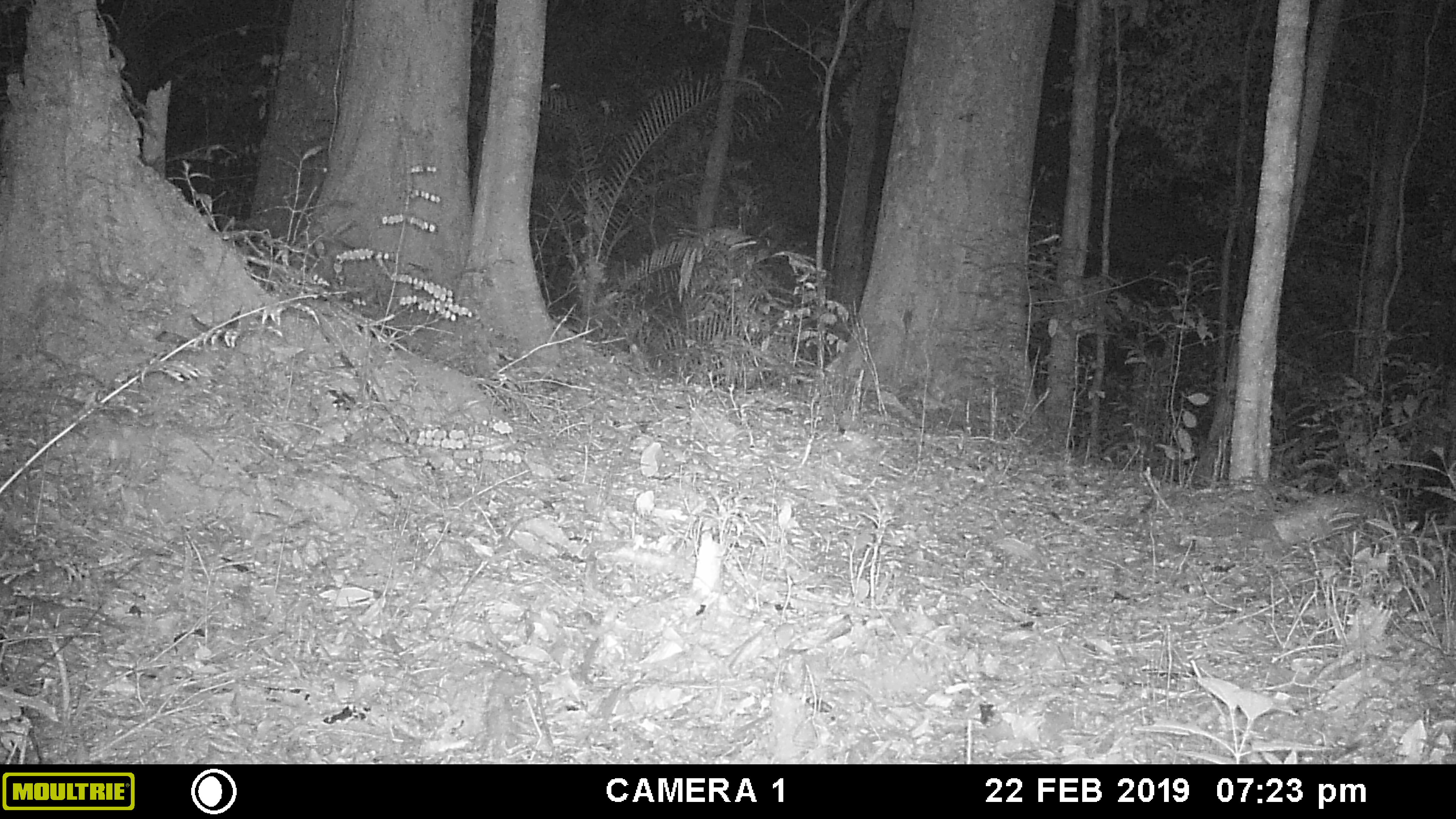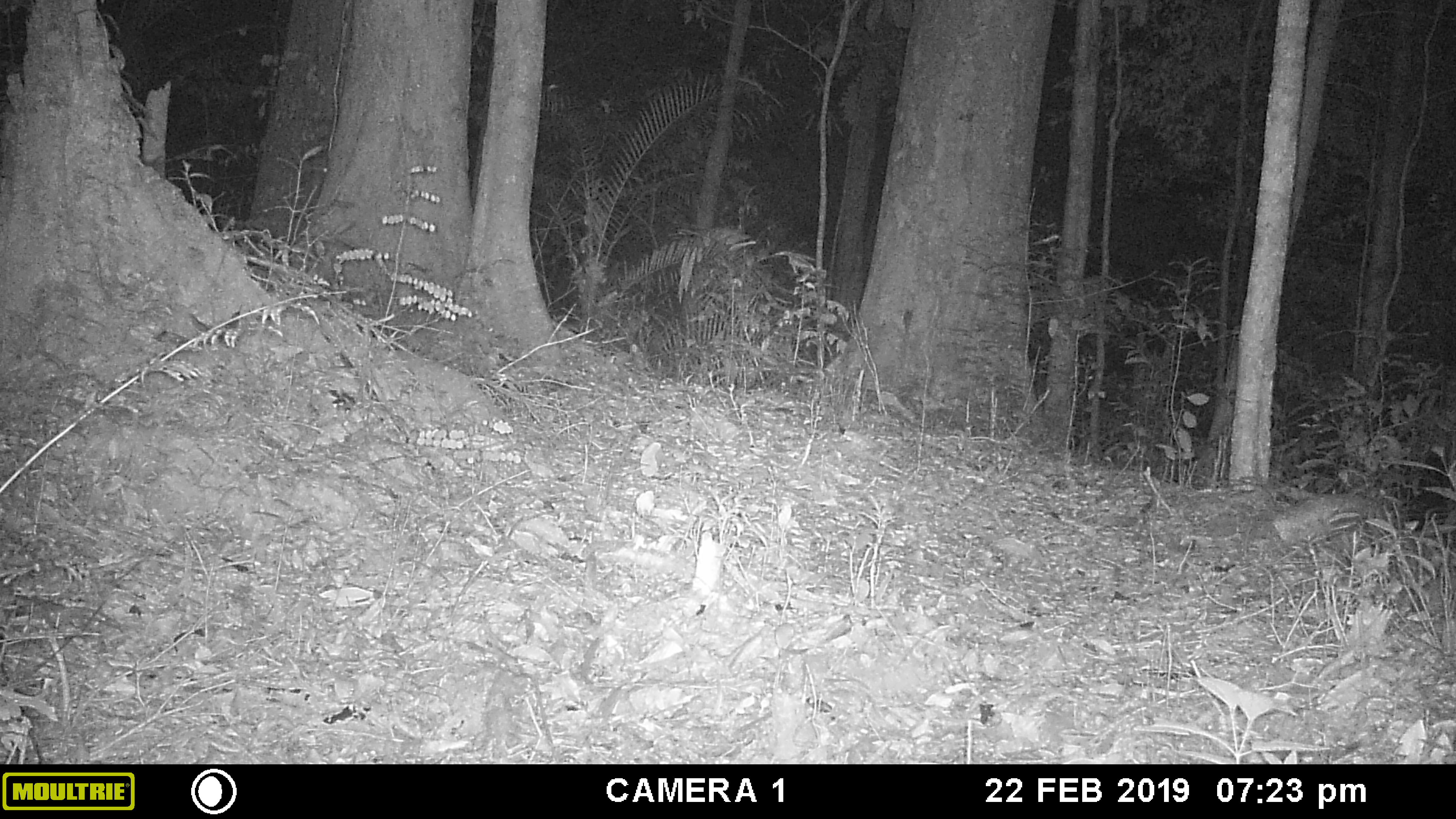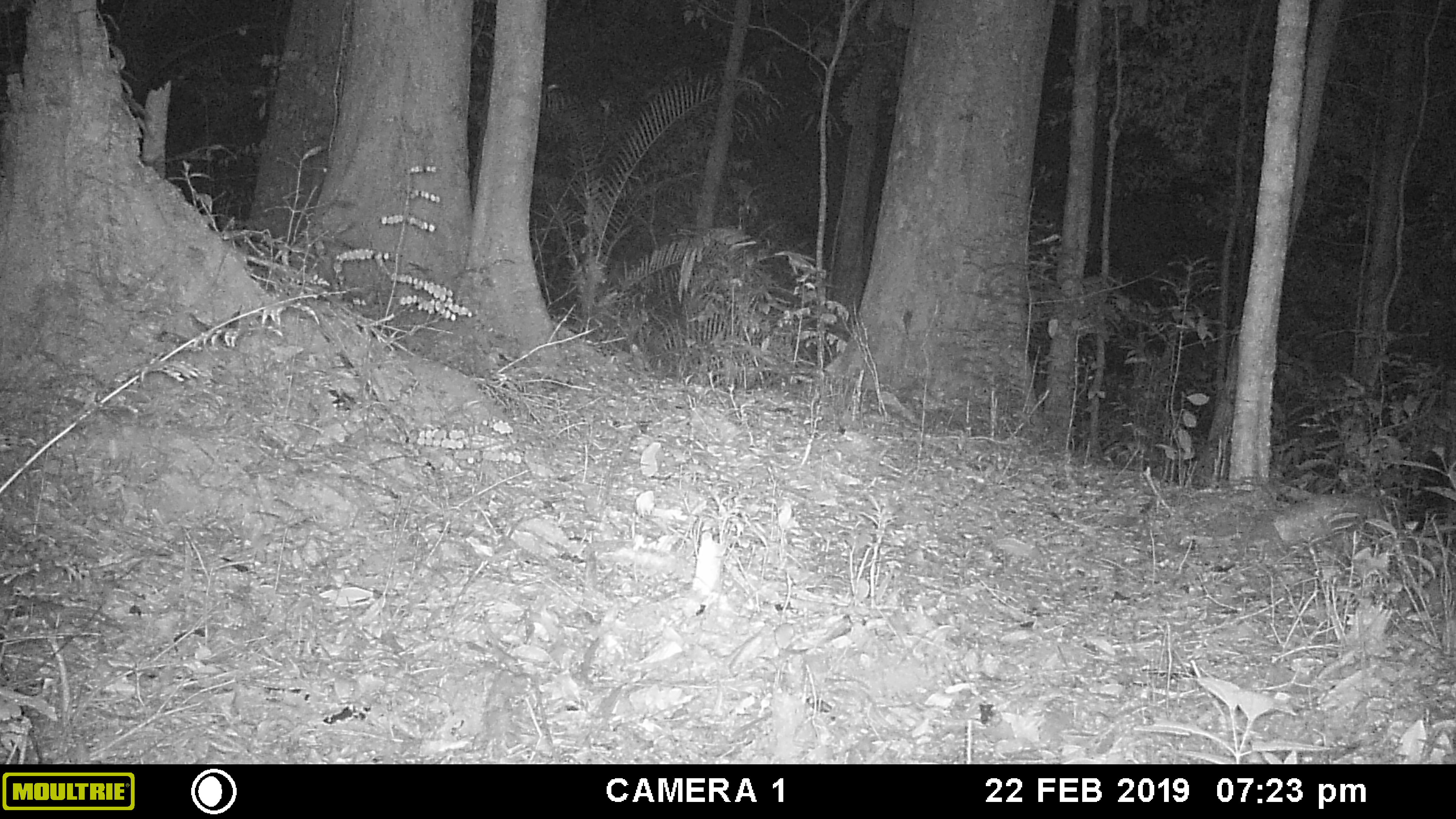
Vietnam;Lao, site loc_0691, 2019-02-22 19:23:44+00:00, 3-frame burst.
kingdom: Animalia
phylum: Chordata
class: Mammalia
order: Rodentia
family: Muridae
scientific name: Muridae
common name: old-world mice and rats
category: unidentified murid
Unidentified murid (old-world mice and rats) (Muridae). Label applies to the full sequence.